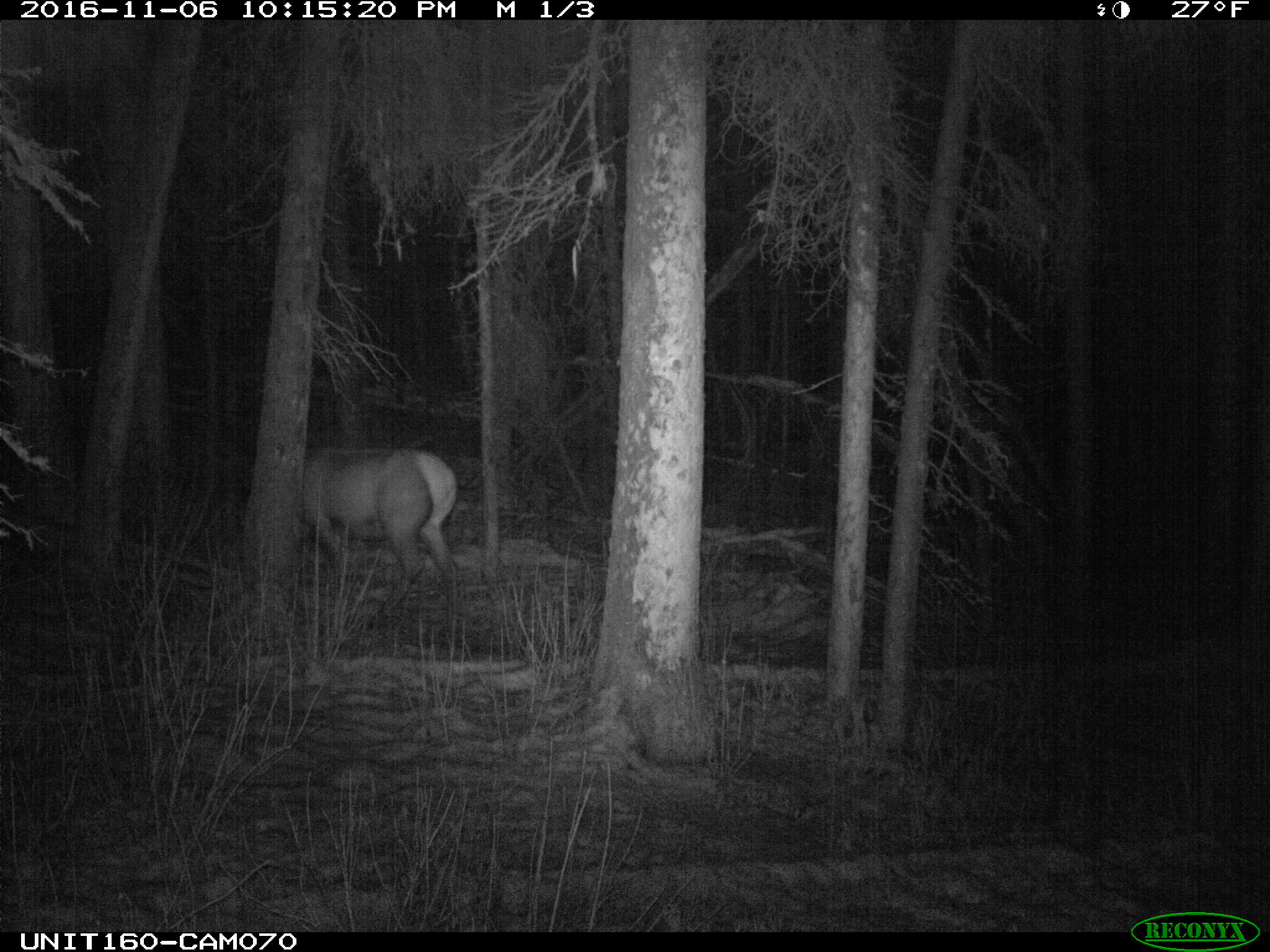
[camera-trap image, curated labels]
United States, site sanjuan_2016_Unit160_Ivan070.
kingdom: Animalia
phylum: Chordata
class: Mammalia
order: Artiodactyla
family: Cervidae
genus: Cervus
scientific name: Cervus elaphus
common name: red deer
Cervus elaphus (red deer).